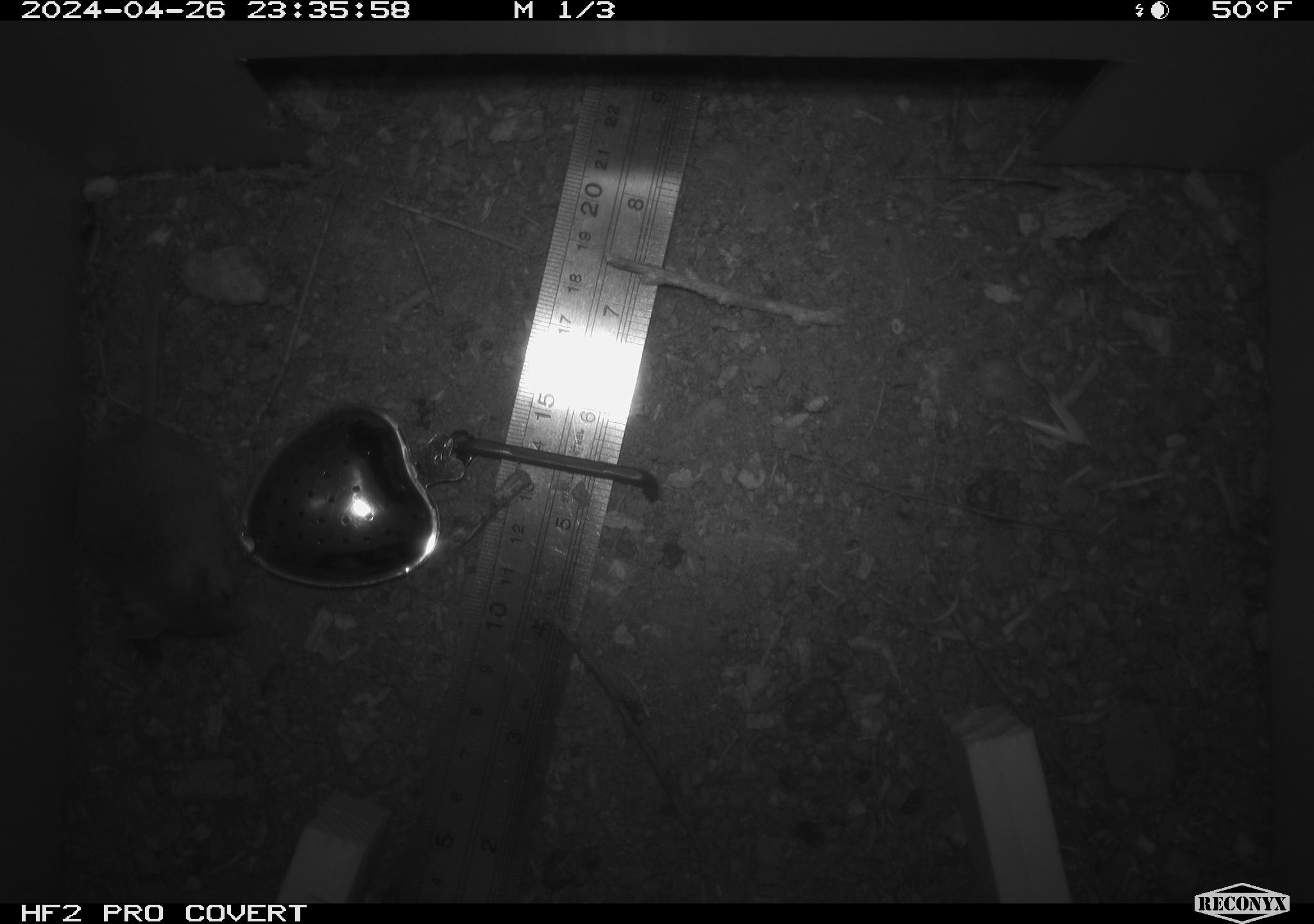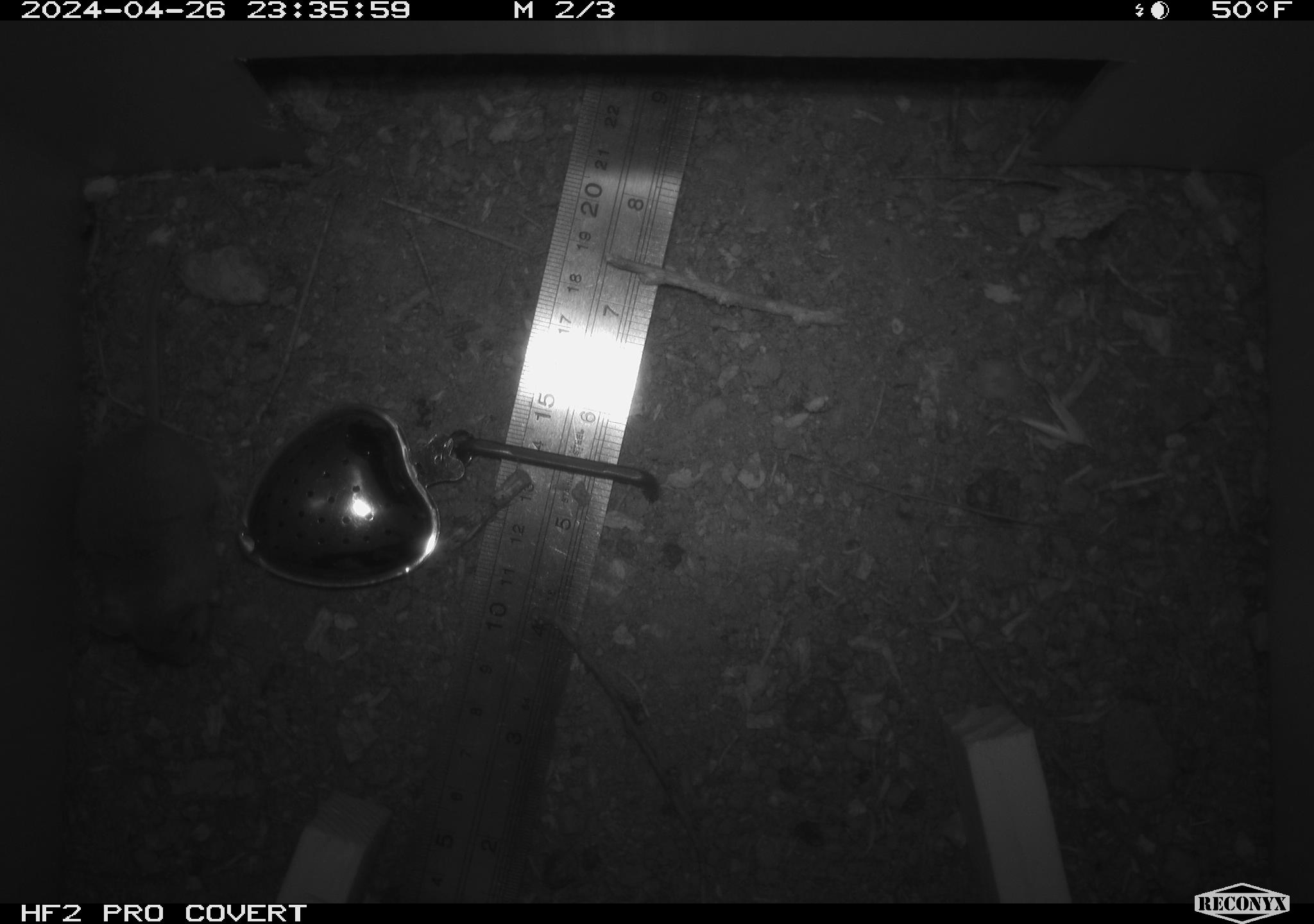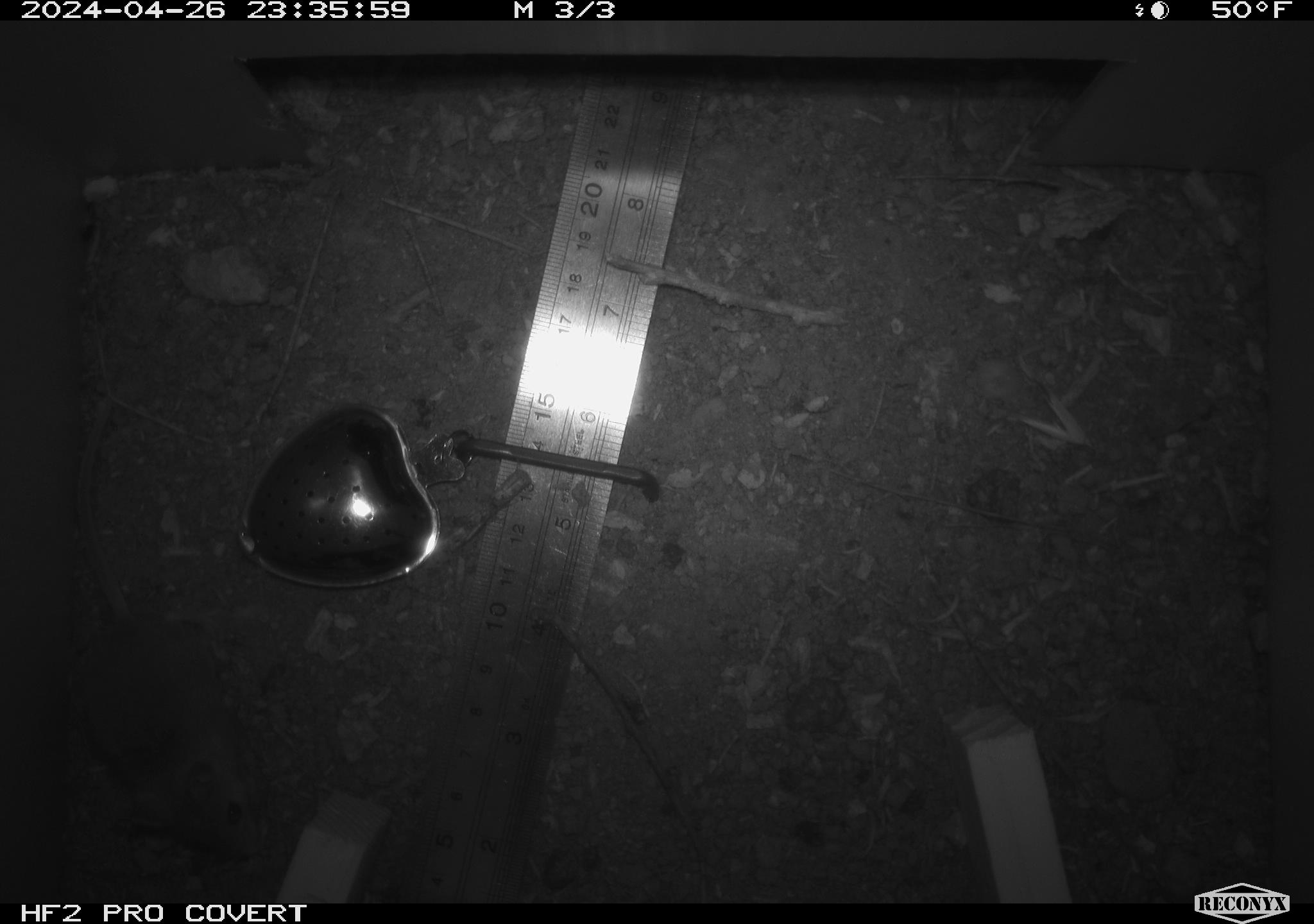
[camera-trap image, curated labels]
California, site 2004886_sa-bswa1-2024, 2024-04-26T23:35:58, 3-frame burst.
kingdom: Animalia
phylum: Chordata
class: Mammalia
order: Rodentia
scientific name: Rodentia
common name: mouse species